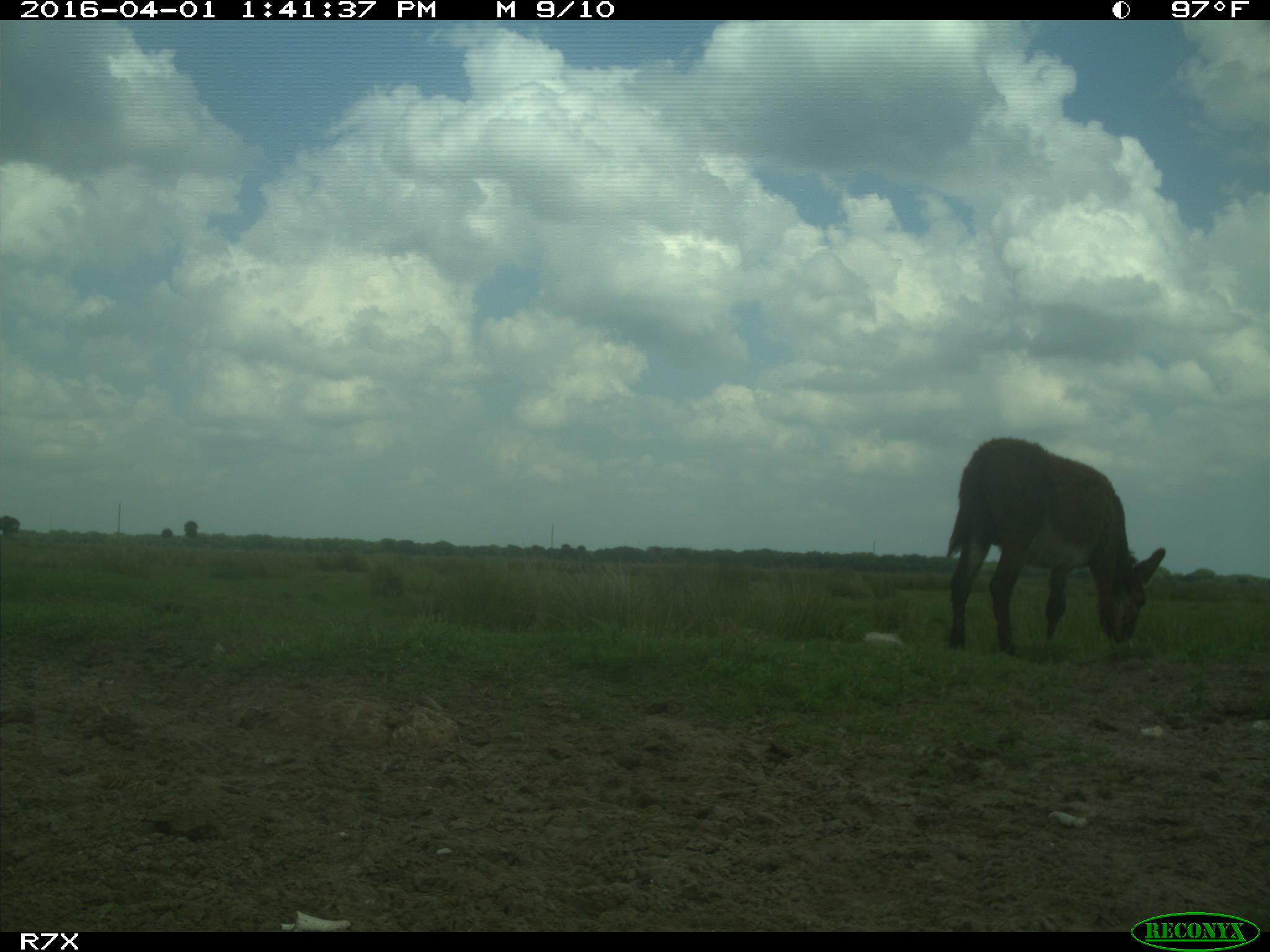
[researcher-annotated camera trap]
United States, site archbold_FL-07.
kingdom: Animalia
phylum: Chordata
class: Mammalia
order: Perissodactyla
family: Equidae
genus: Equus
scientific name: Equus africanus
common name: african wild ass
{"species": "Equus africanus (african wild ass)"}